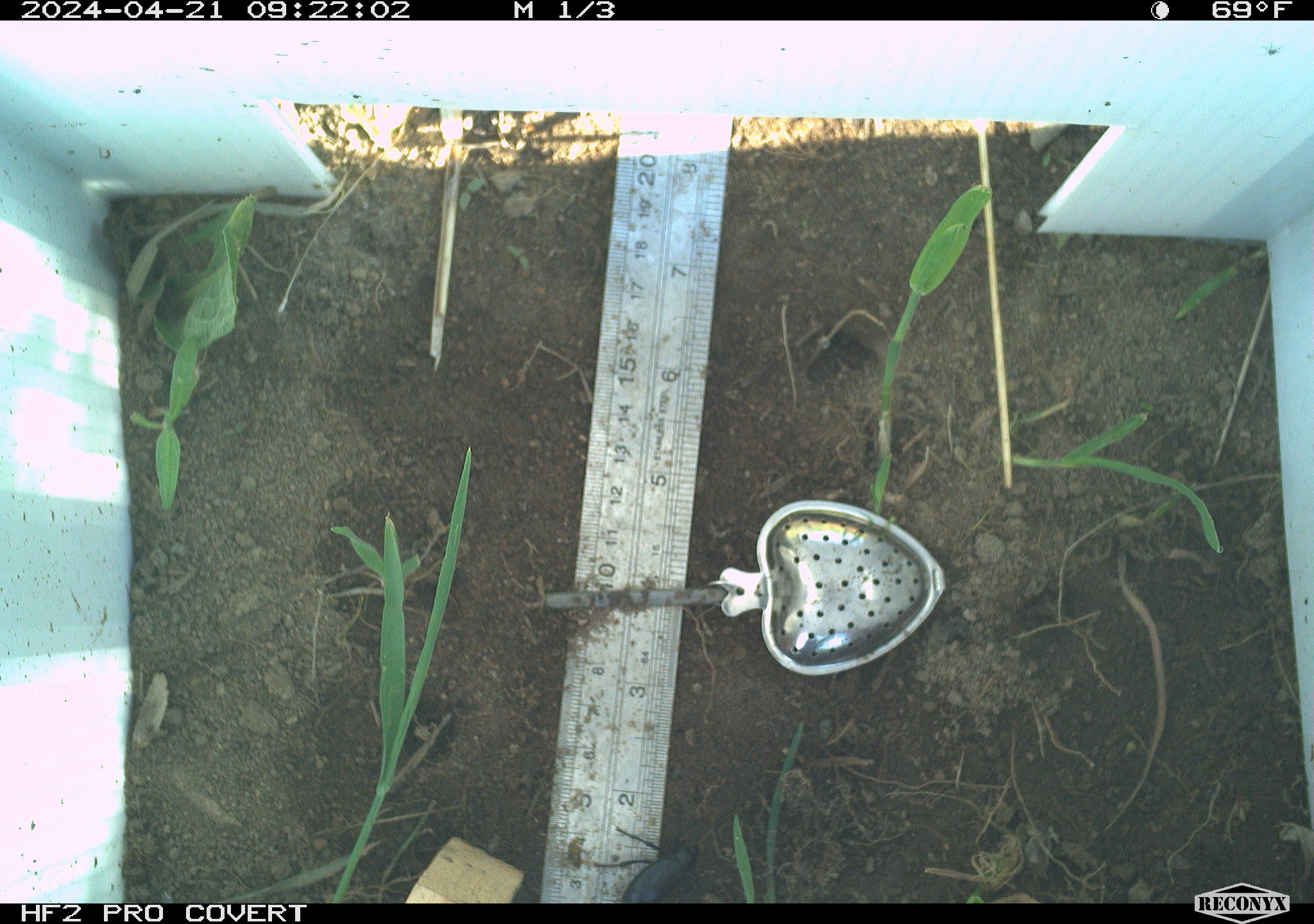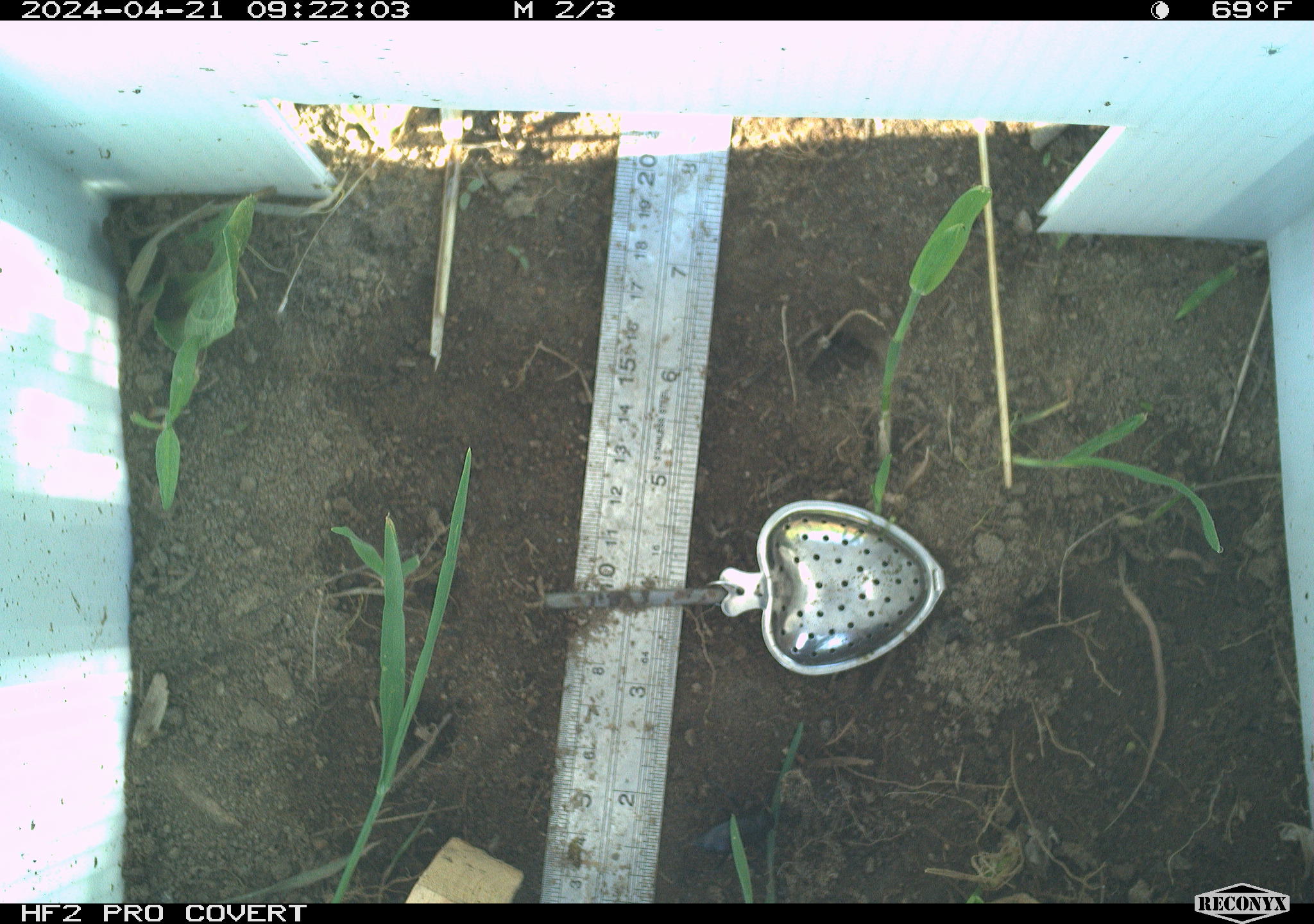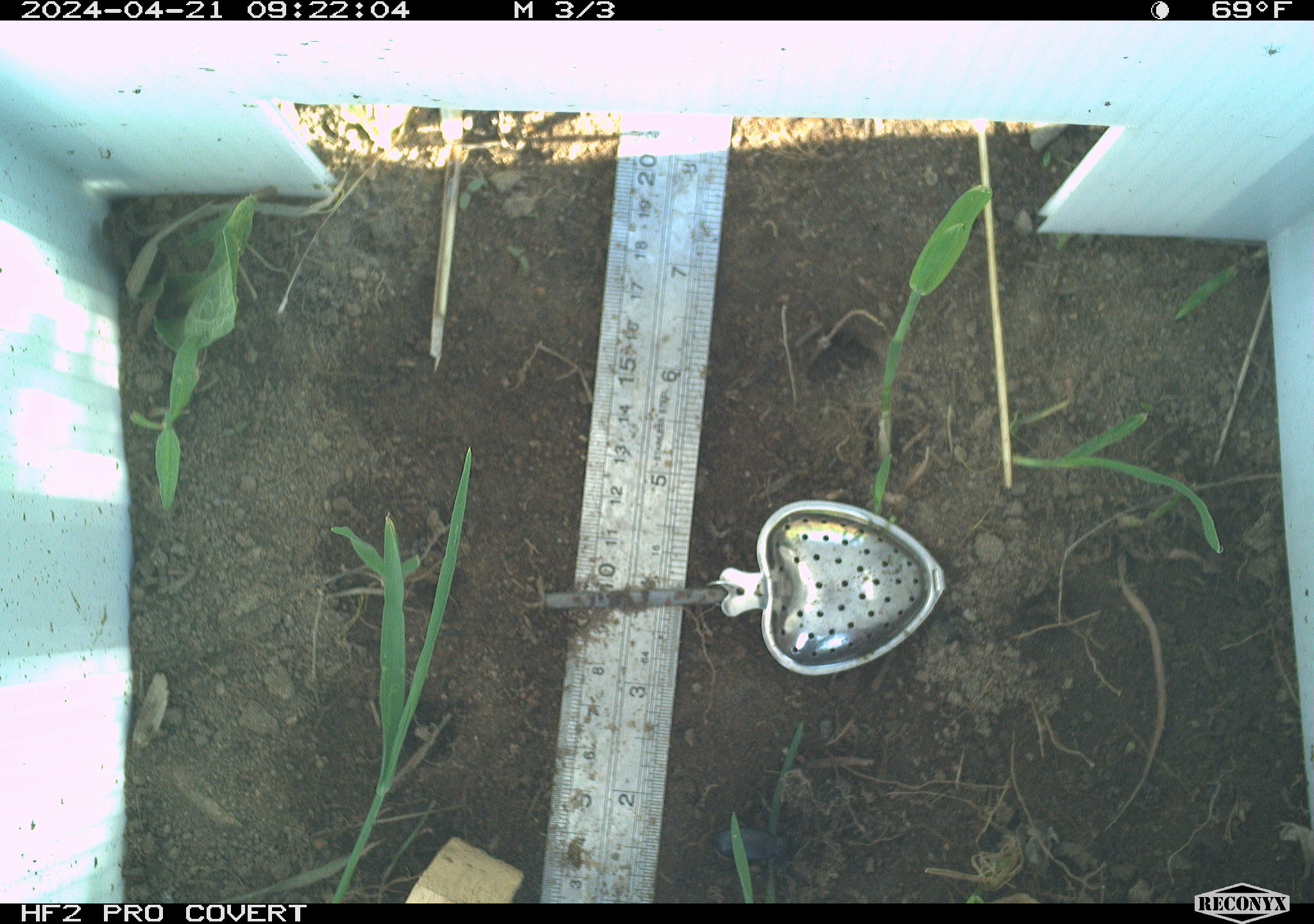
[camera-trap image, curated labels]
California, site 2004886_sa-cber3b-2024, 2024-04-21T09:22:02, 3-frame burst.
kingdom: Animalia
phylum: Chordata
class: Aves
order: Passeriformes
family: Passerellidae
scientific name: Passerellidae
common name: new world sparrows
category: passerellidae family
Passerellidae family (new world sparrows) (Passerellidae).